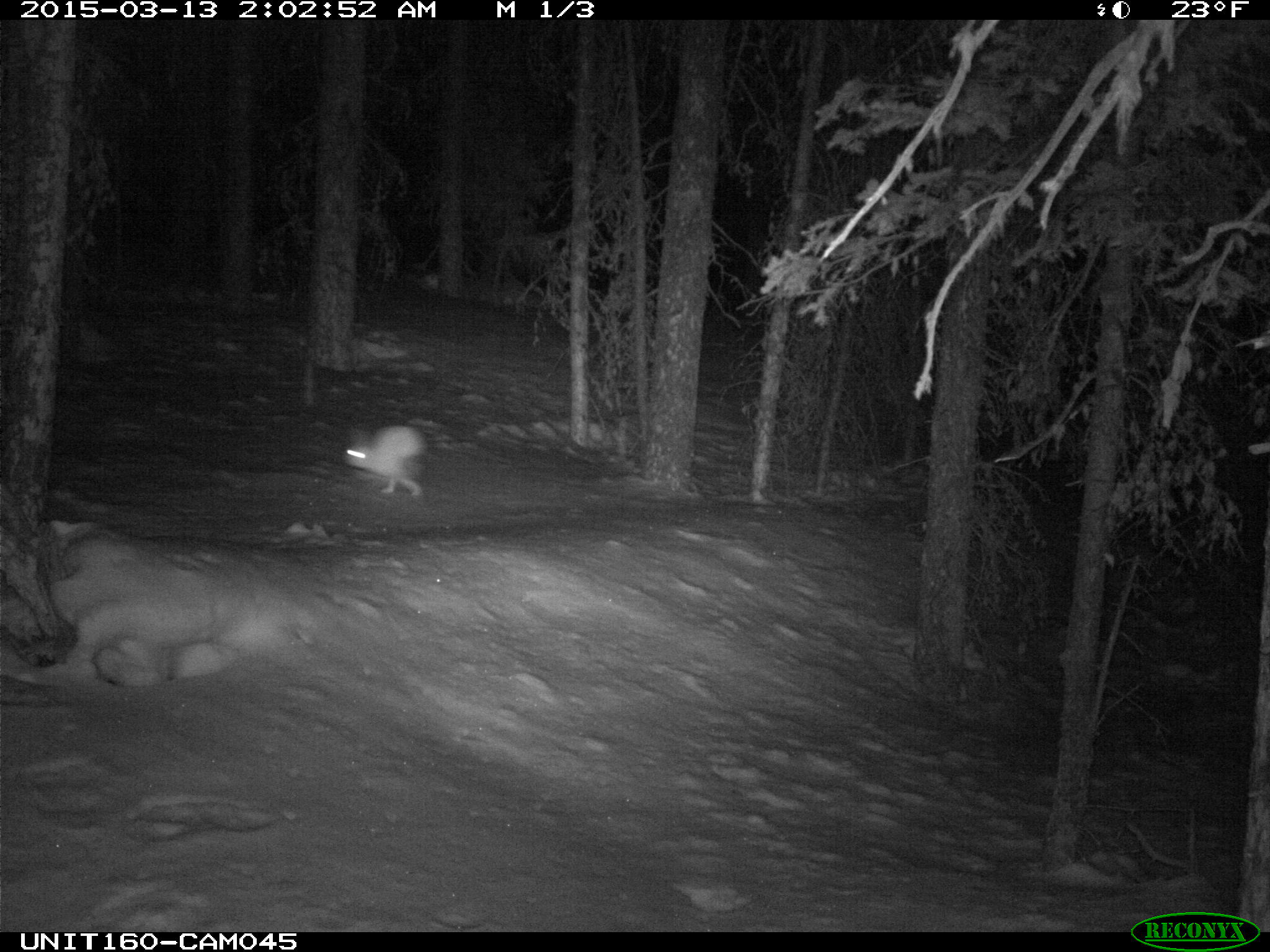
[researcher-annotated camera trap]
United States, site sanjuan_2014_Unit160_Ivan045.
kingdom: Animalia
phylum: Chordata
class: Mammalia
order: Lagomorpha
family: Leporidae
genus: Lepus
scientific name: Lepus americanus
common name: snowshoe hare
Lepus americanus (snowshoe hare).